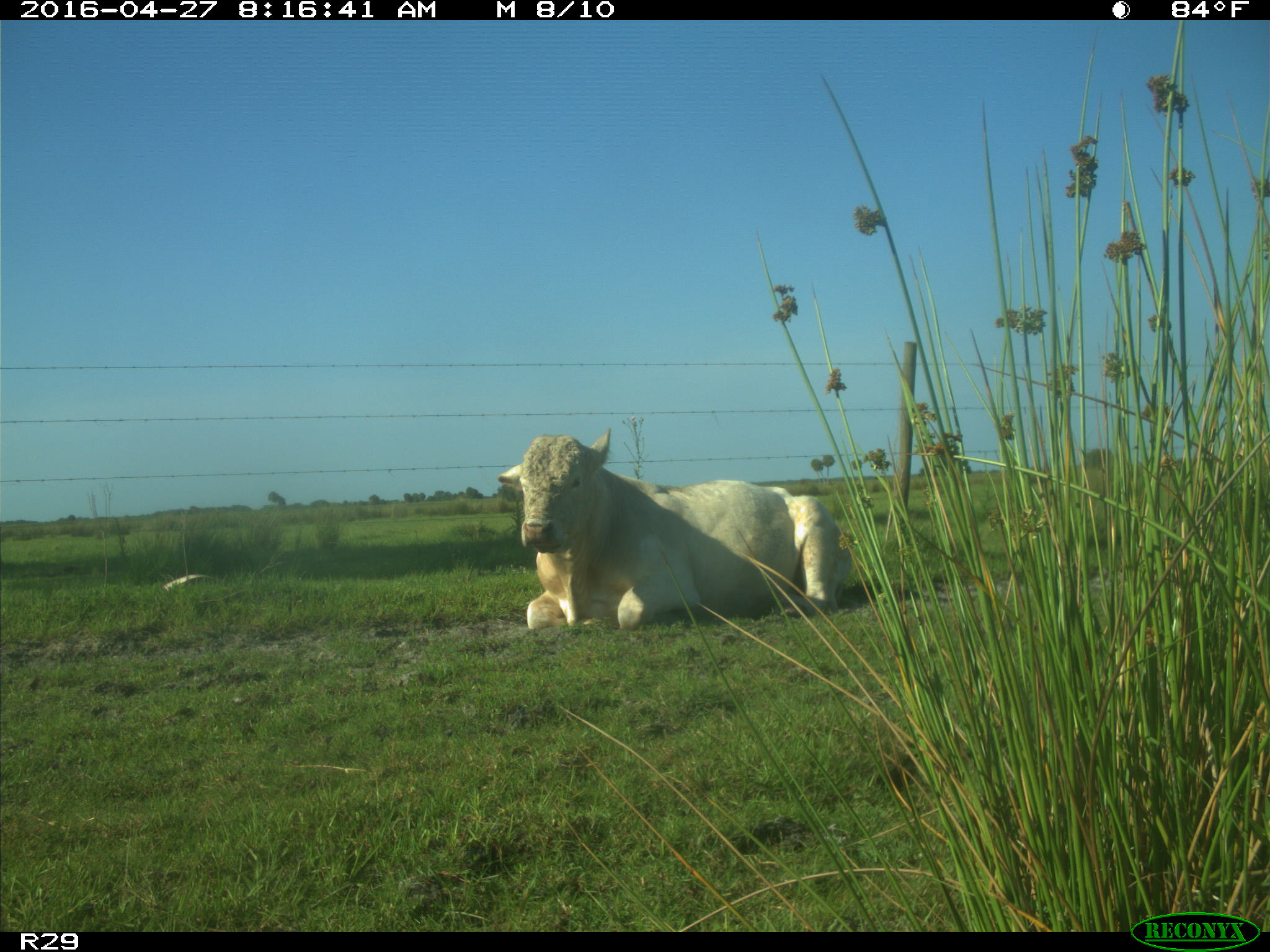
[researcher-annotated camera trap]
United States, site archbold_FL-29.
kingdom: Animalia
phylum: Chordata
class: Mammalia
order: Artiodactyla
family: Bovidae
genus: Bos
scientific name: Bos taurus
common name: domestic cow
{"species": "Bos taurus (domestic cow)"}